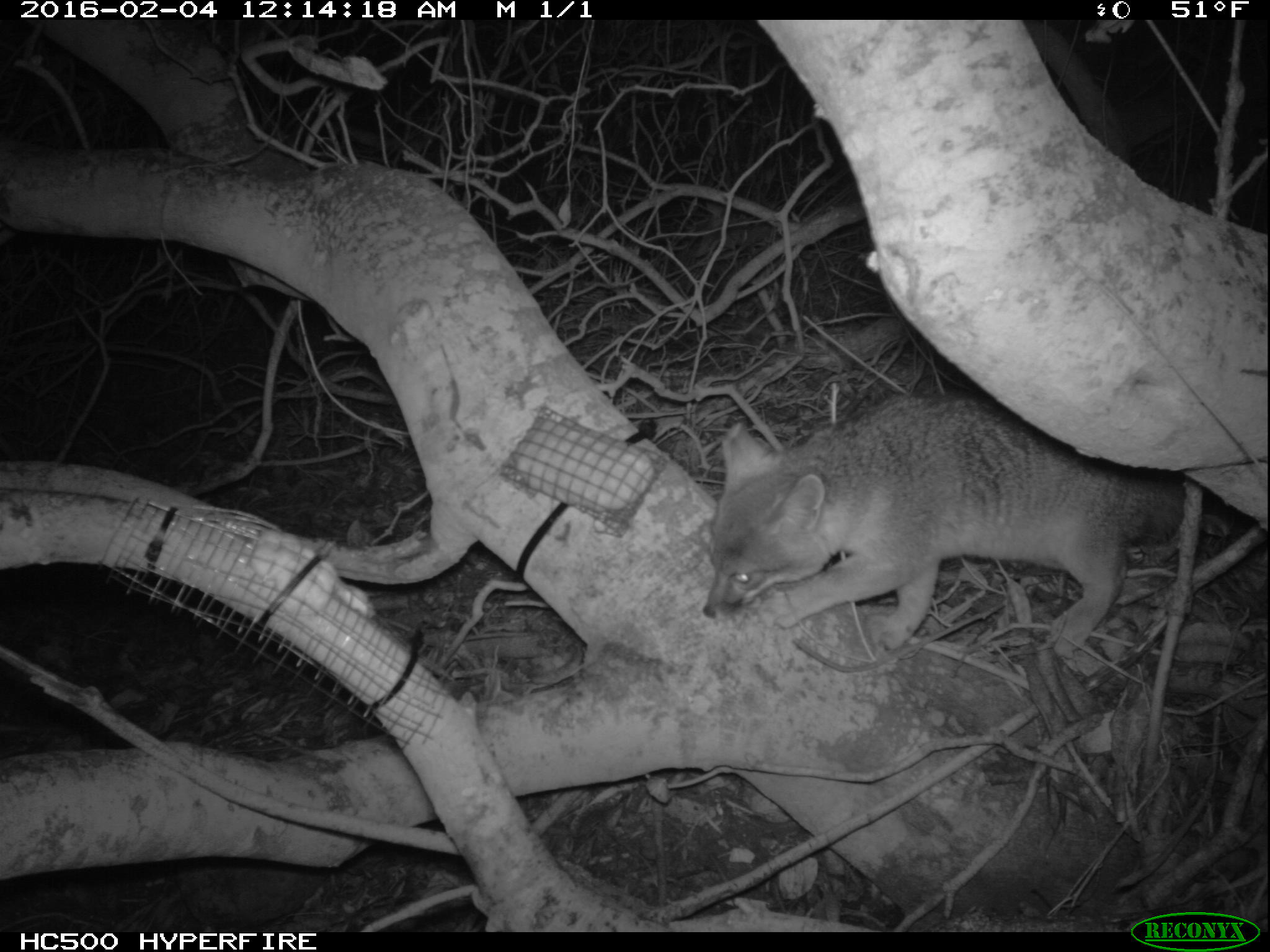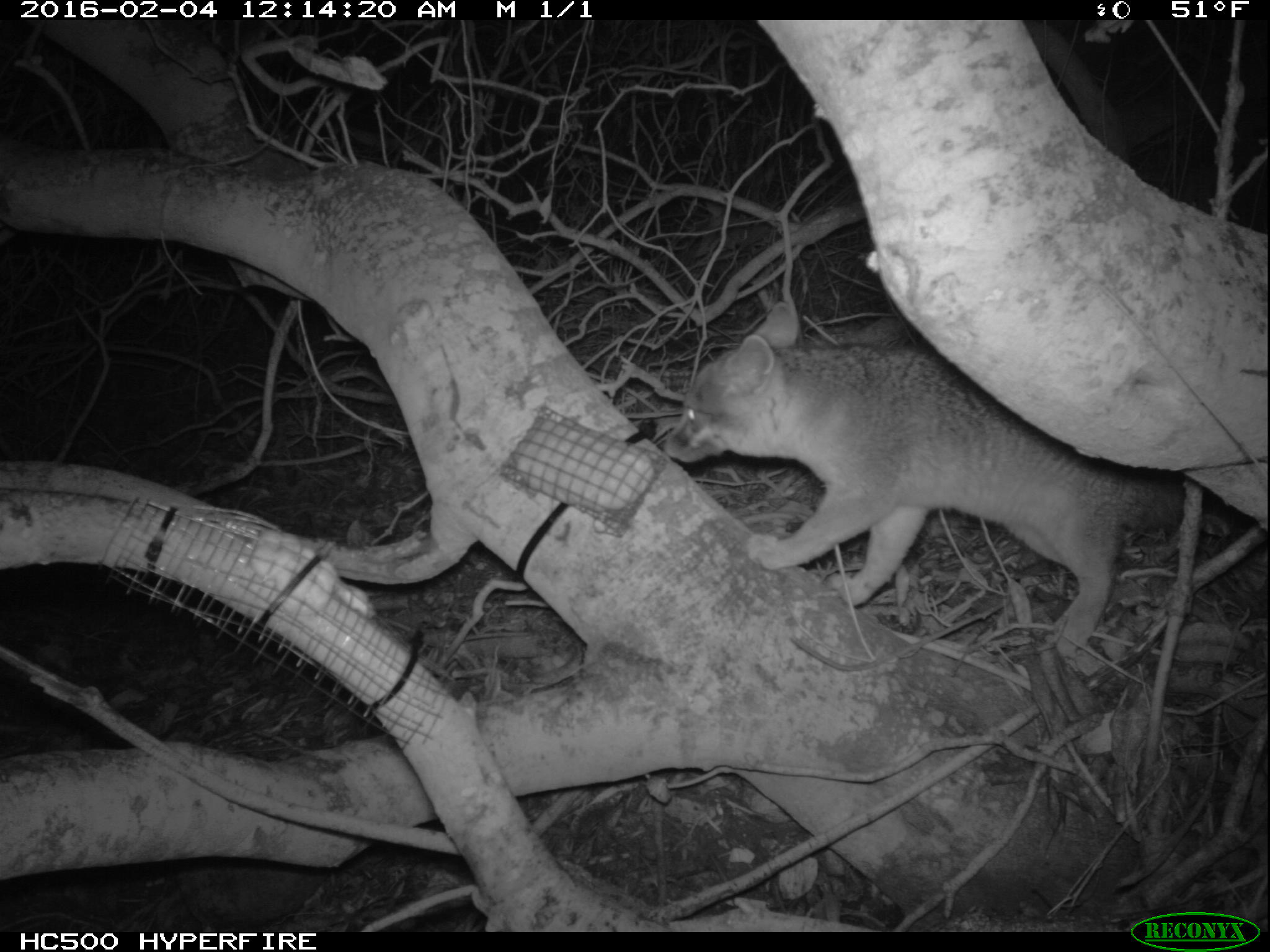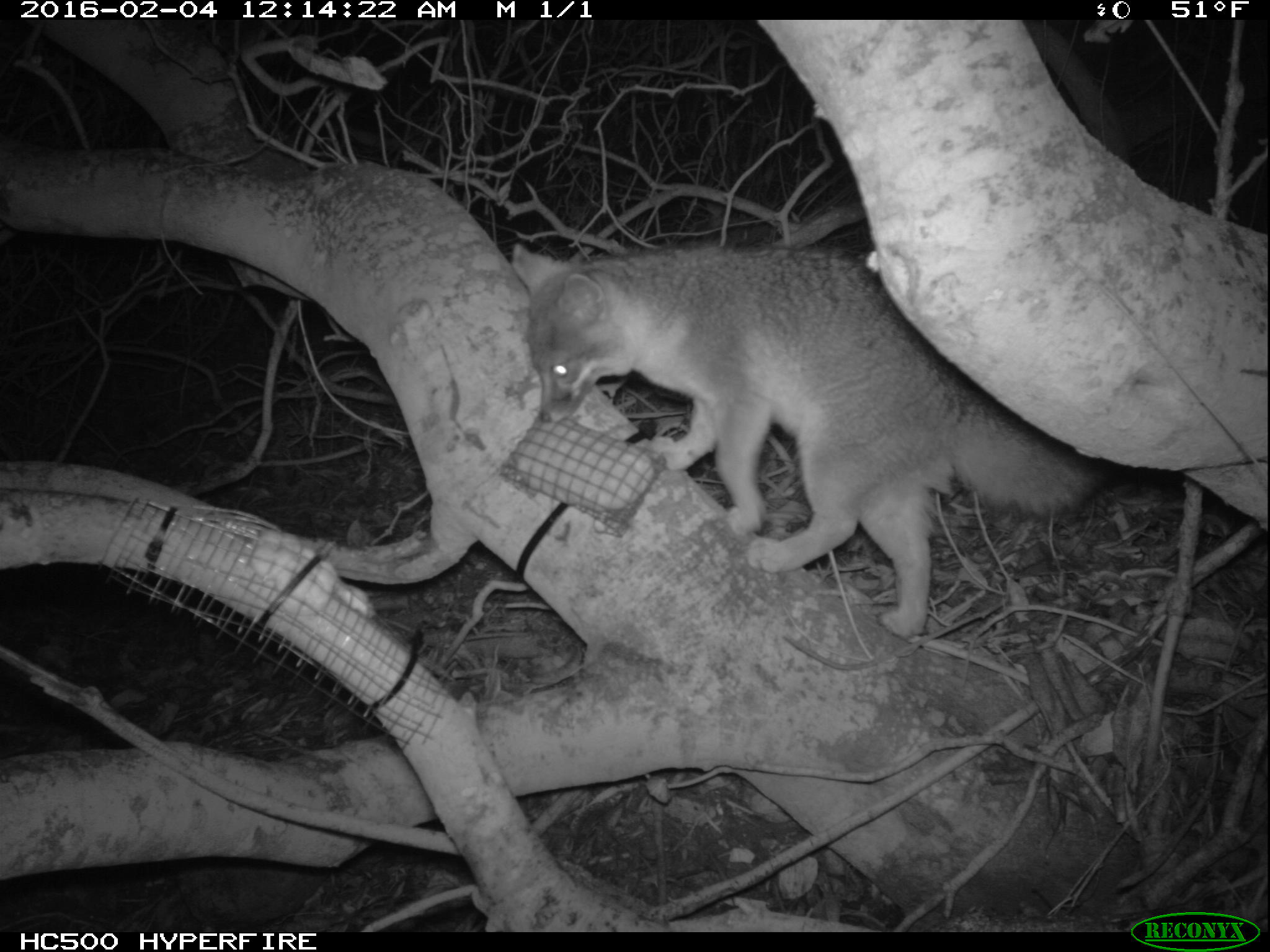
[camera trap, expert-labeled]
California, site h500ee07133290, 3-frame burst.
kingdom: Animalia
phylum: Chordata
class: Mammalia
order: Carnivora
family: Canidae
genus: Urocyon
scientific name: Urocyon littoralis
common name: island fox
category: fox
Fox (island fox) (Urocyon littoralis).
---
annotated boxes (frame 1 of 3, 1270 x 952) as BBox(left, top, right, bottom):
fox: BBox(703, 393, 1184, 653)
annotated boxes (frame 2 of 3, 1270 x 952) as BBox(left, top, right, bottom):
fox: BBox(660, 299, 1183, 647)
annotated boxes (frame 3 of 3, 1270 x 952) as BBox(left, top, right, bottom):
fox: BBox(510, 242, 1109, 640)